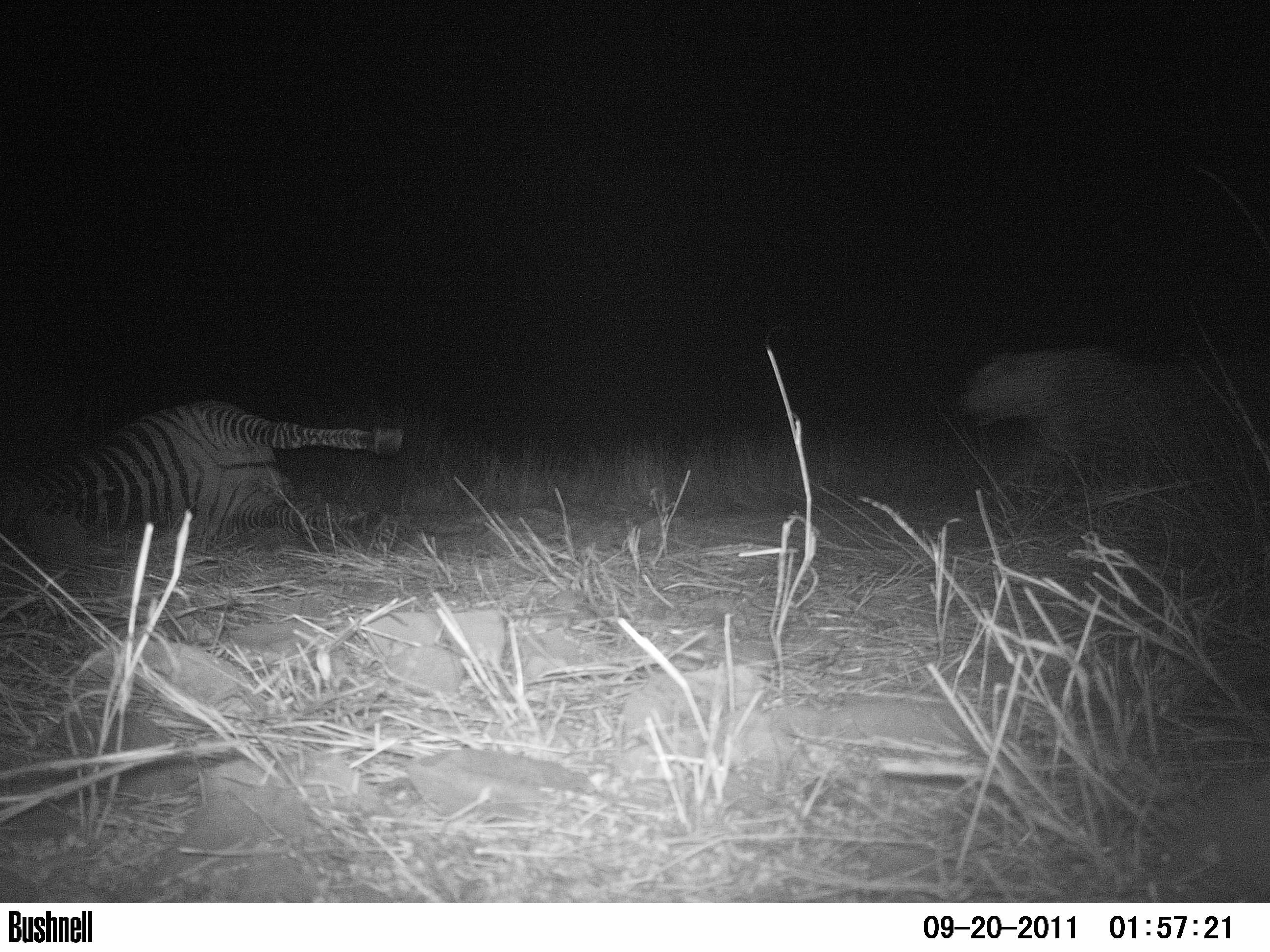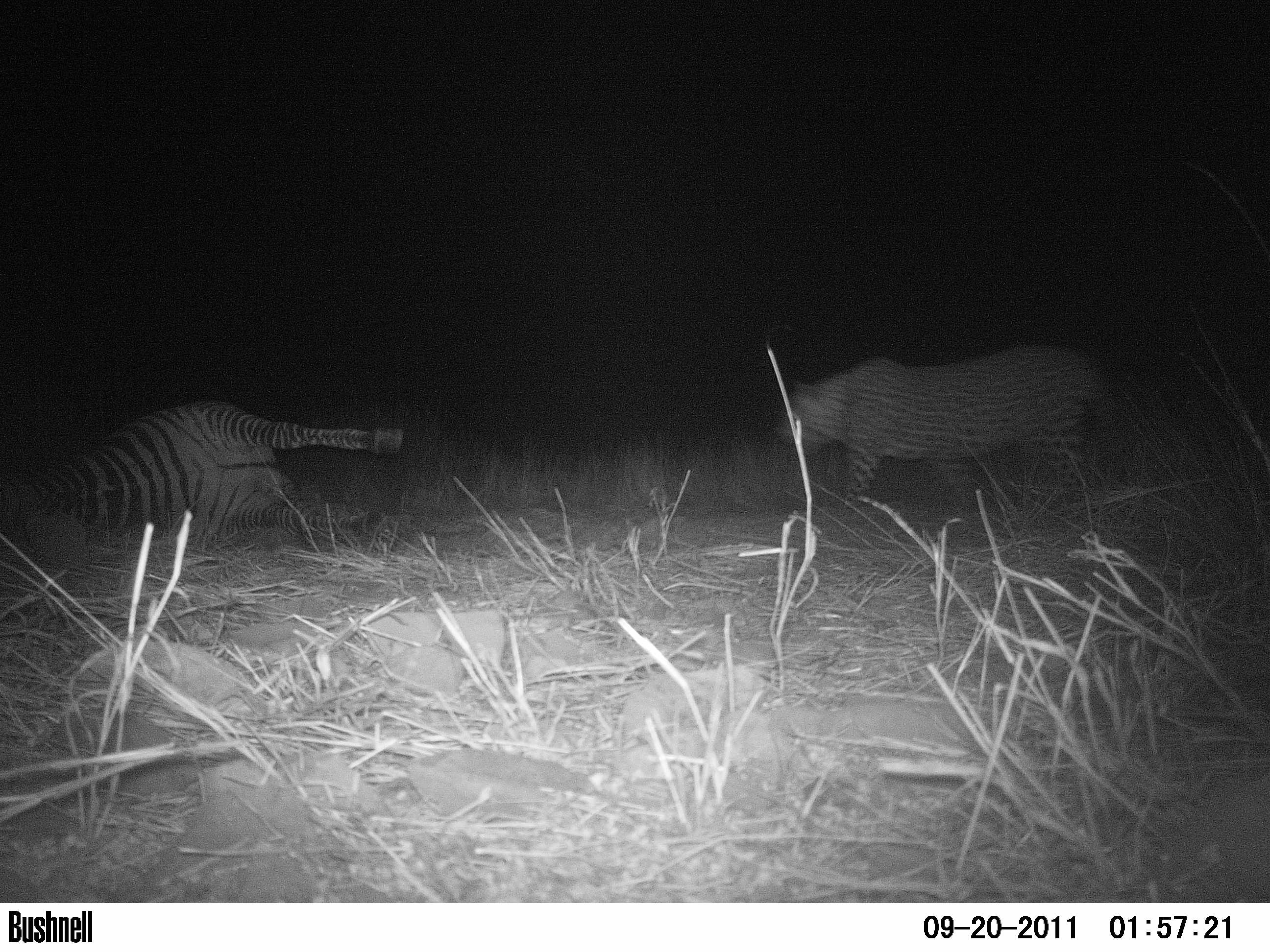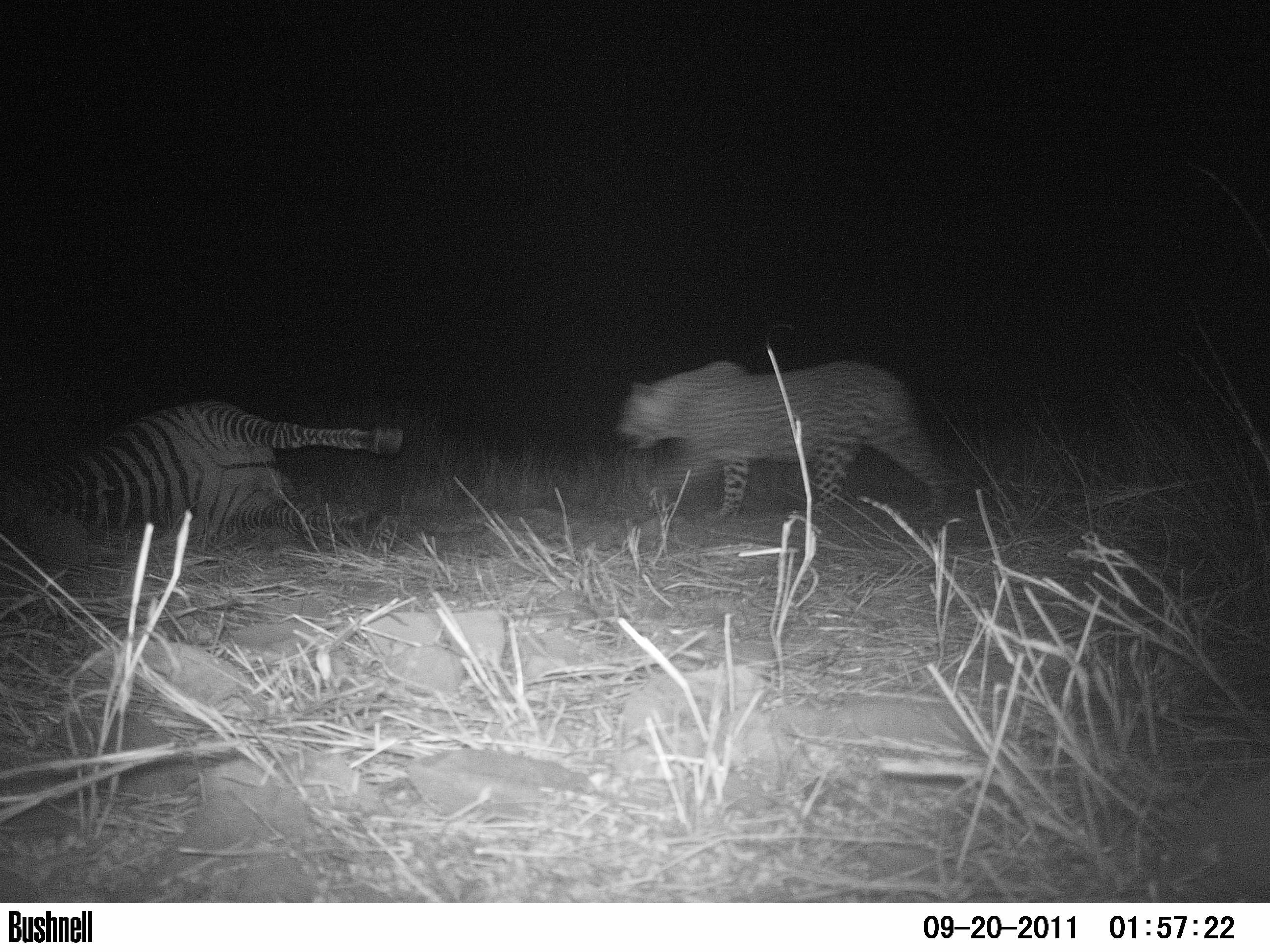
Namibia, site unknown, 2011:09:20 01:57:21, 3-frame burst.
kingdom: Animalia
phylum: Chordata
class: Mammalia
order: Carnivora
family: Felidae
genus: Panthera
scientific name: Panthera pardus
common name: leopard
Panthera pardus (leopard).